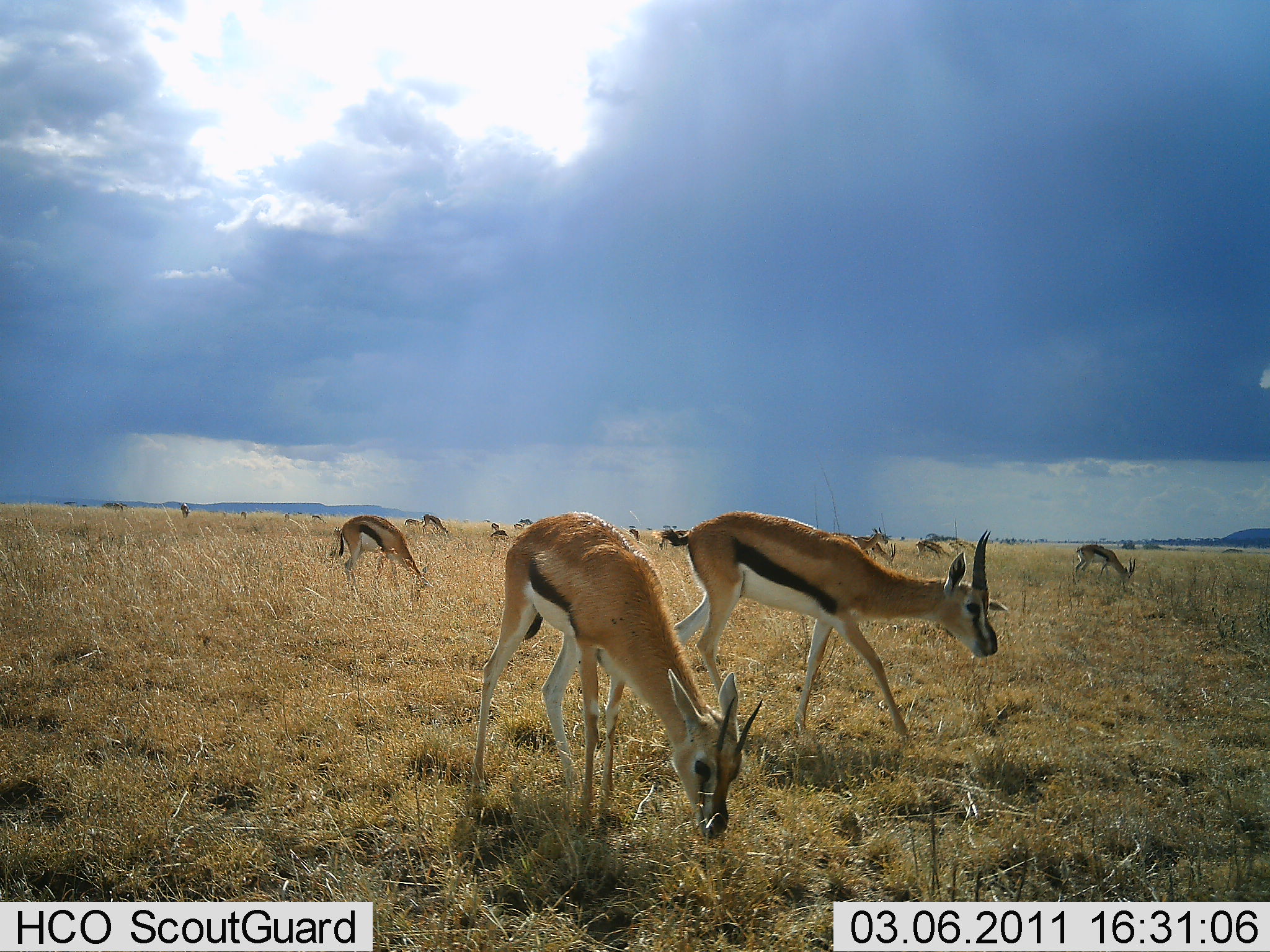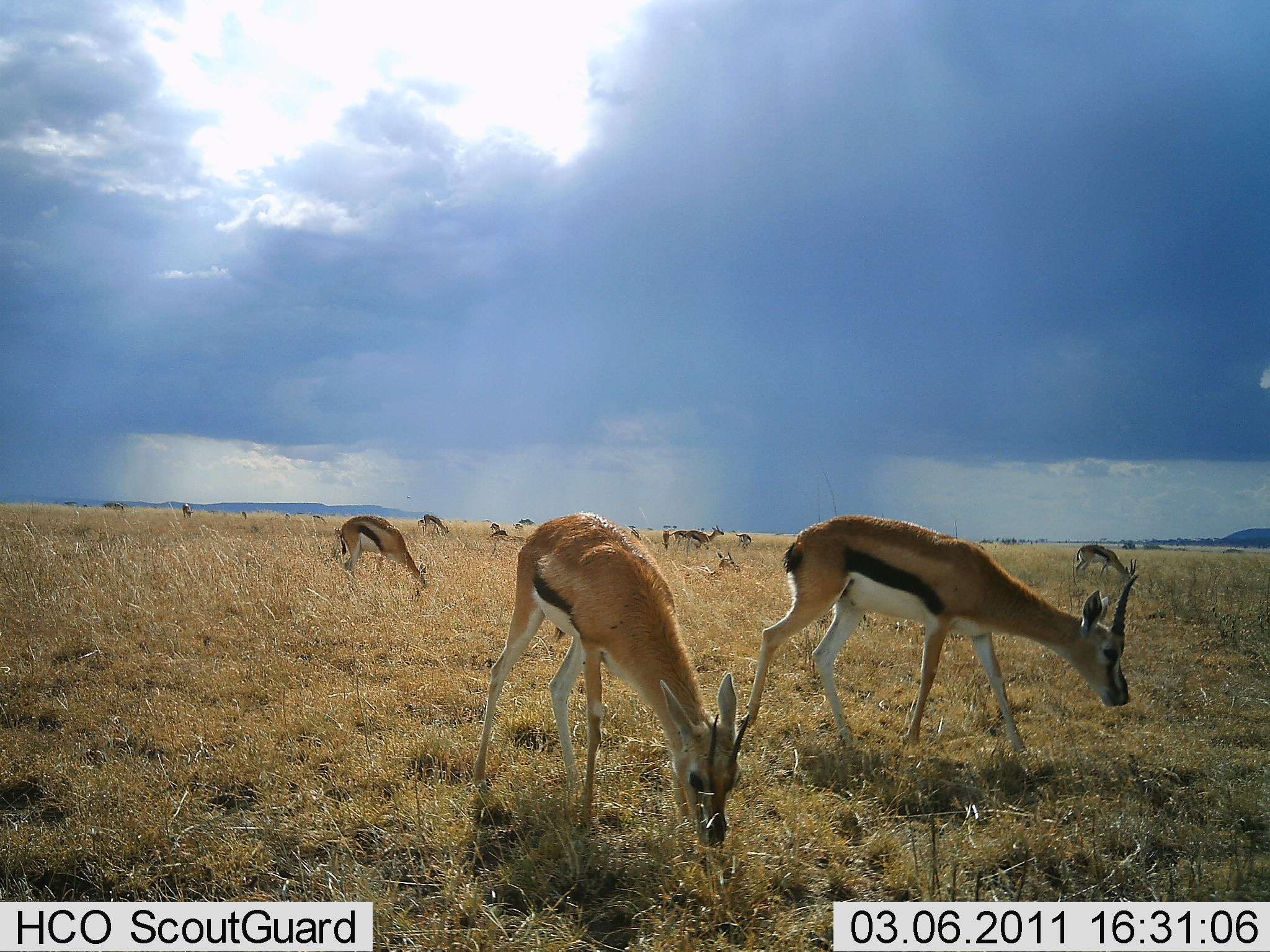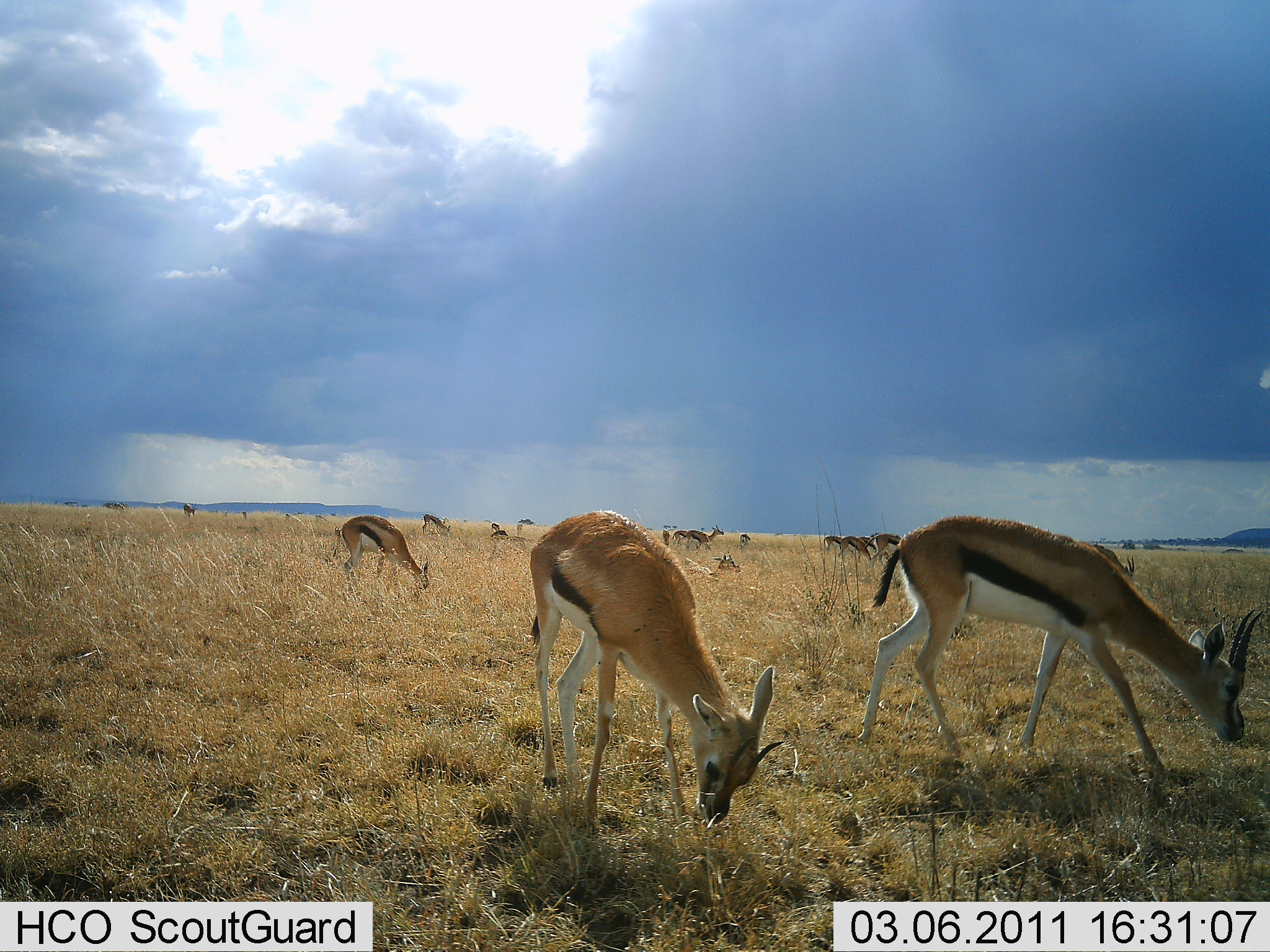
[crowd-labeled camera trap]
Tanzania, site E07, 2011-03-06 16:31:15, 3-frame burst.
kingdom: Animalia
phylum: Chordata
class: Mammalia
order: Artiodactyla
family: Bovidae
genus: Eudorcas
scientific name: Eudorcas thomsonii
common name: thomson's gazelle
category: gazellethomsons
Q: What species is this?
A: Gazellethomsons (thomson's gazelle) (Eudorcas thomsonii).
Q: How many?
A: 11-50.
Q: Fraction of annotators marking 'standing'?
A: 50%.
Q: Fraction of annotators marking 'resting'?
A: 21%.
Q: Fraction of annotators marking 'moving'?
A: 43%.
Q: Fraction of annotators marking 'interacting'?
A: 0%.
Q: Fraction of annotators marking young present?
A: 0%.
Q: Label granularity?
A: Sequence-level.